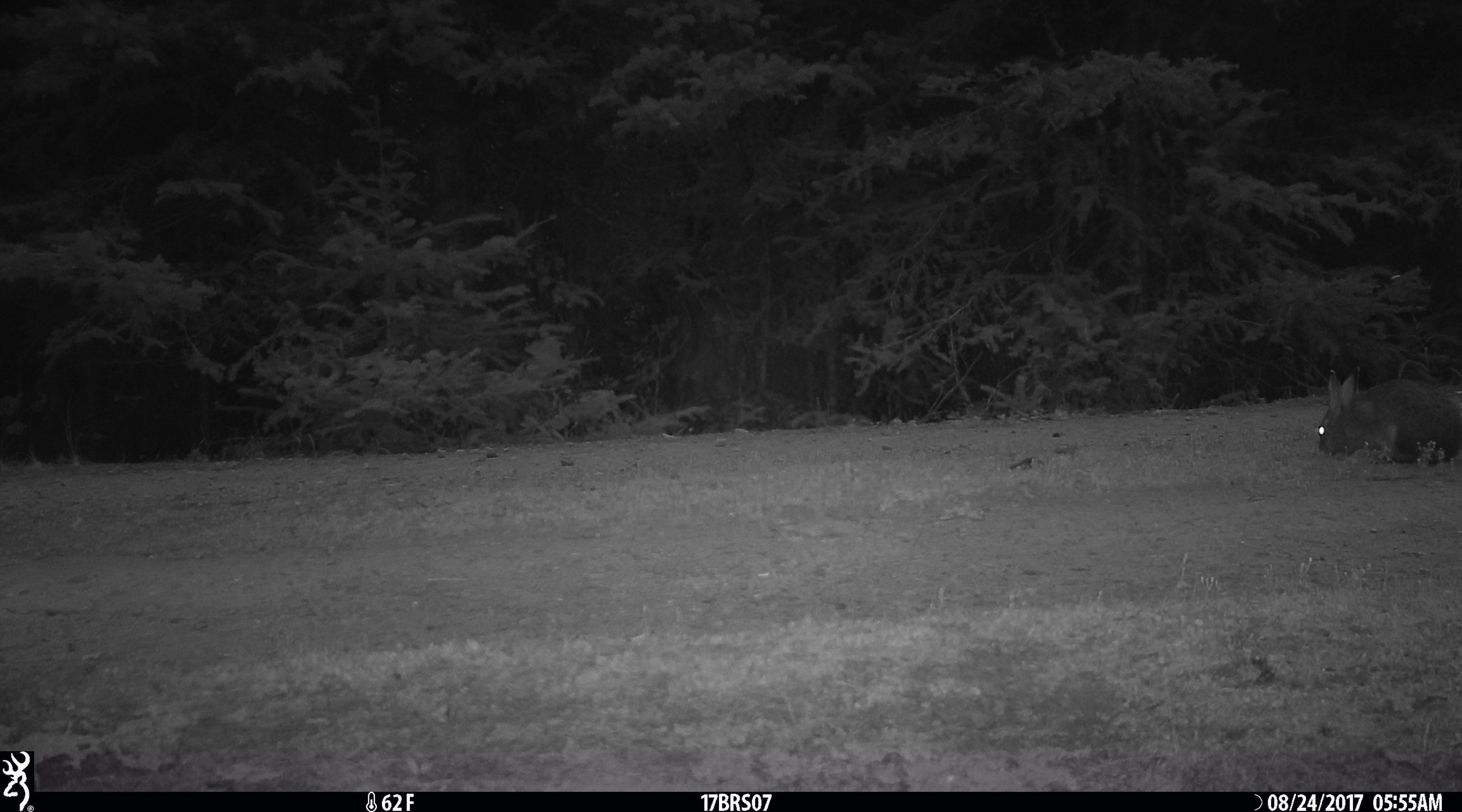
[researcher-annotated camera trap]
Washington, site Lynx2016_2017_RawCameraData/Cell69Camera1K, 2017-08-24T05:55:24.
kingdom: Animalia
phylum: Chordata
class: Mammalia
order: Lagomorpha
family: Leporidae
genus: Lepus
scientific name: Lepus americanus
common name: snowshoe hare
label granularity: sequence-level